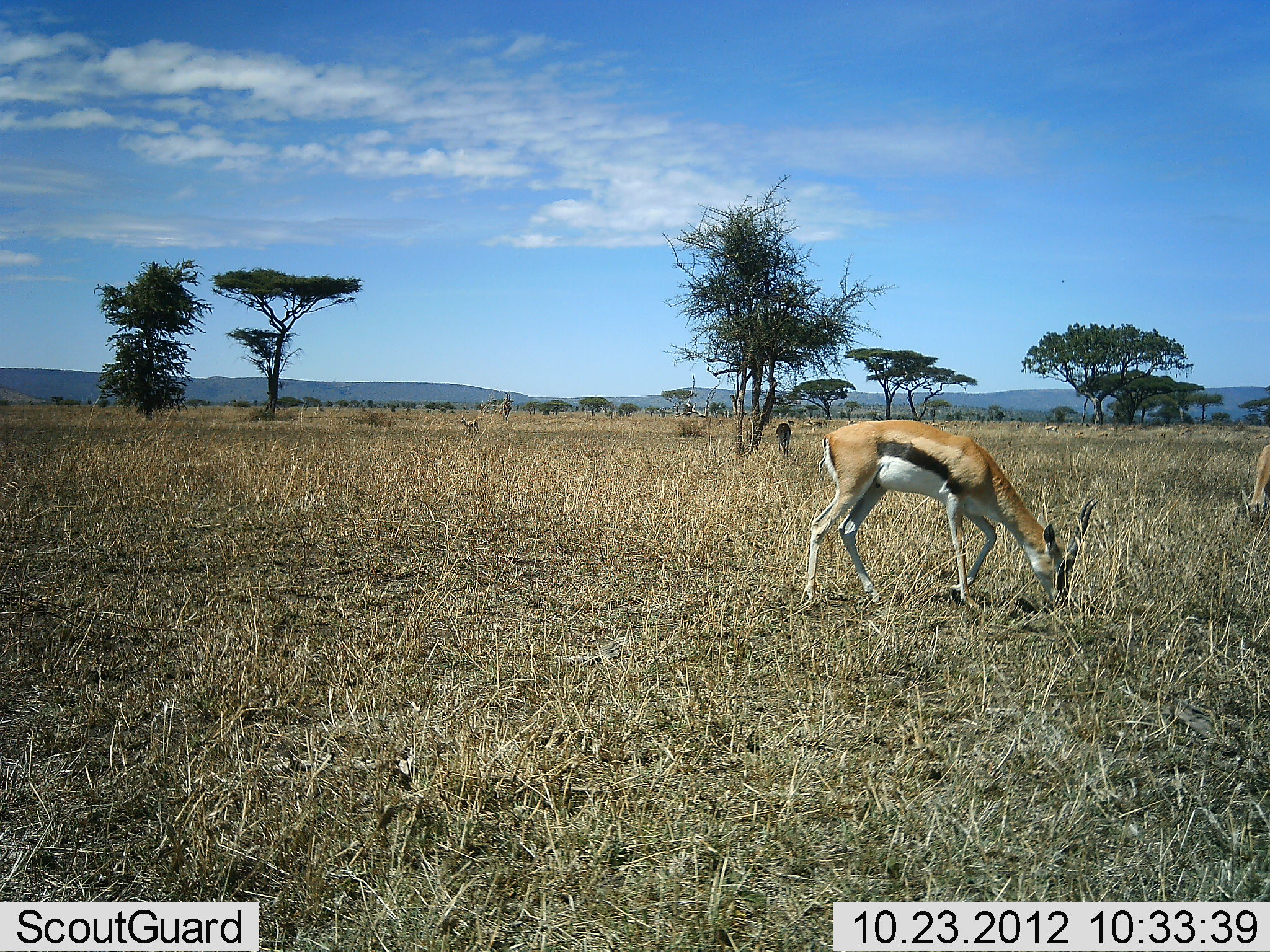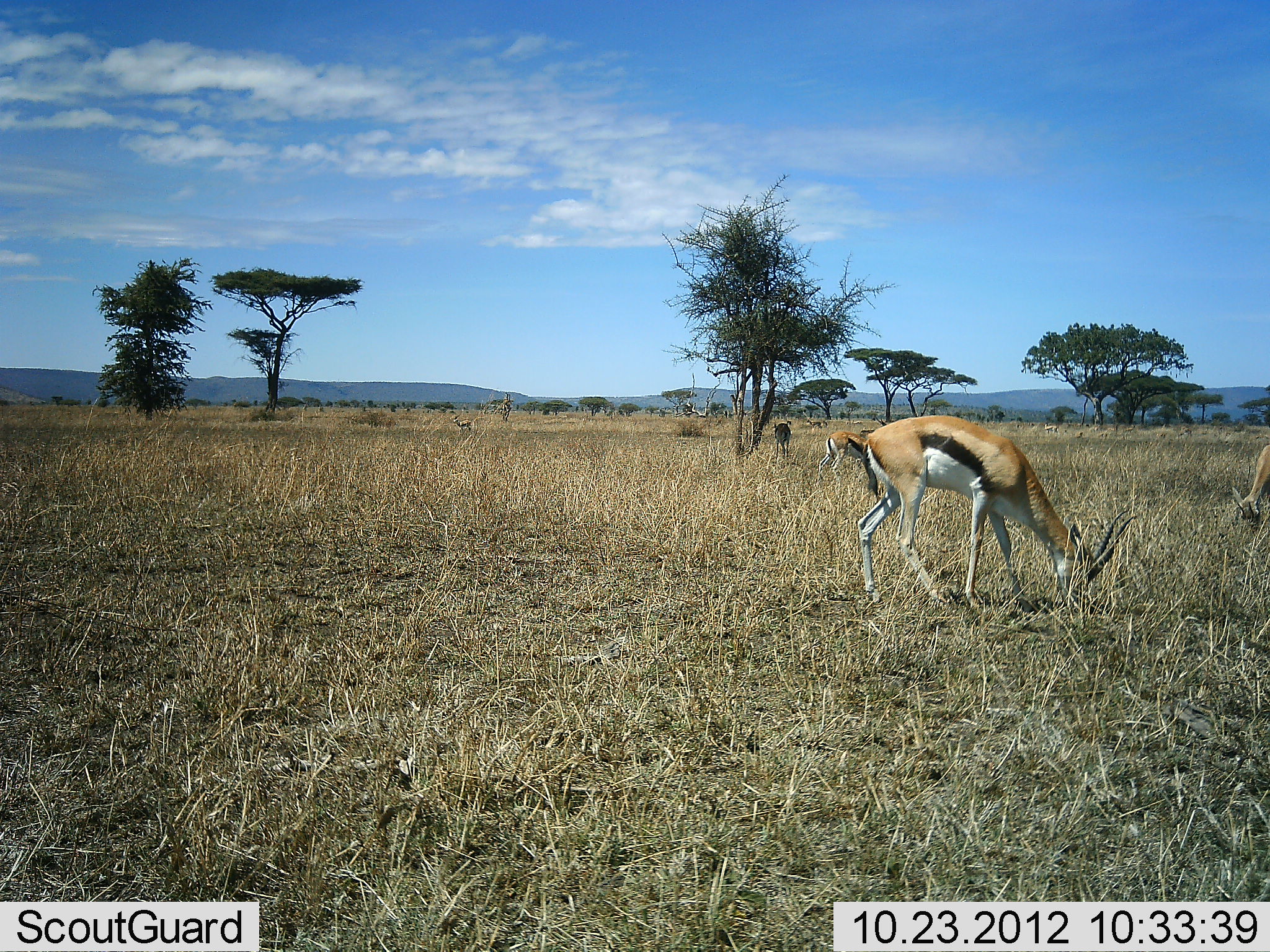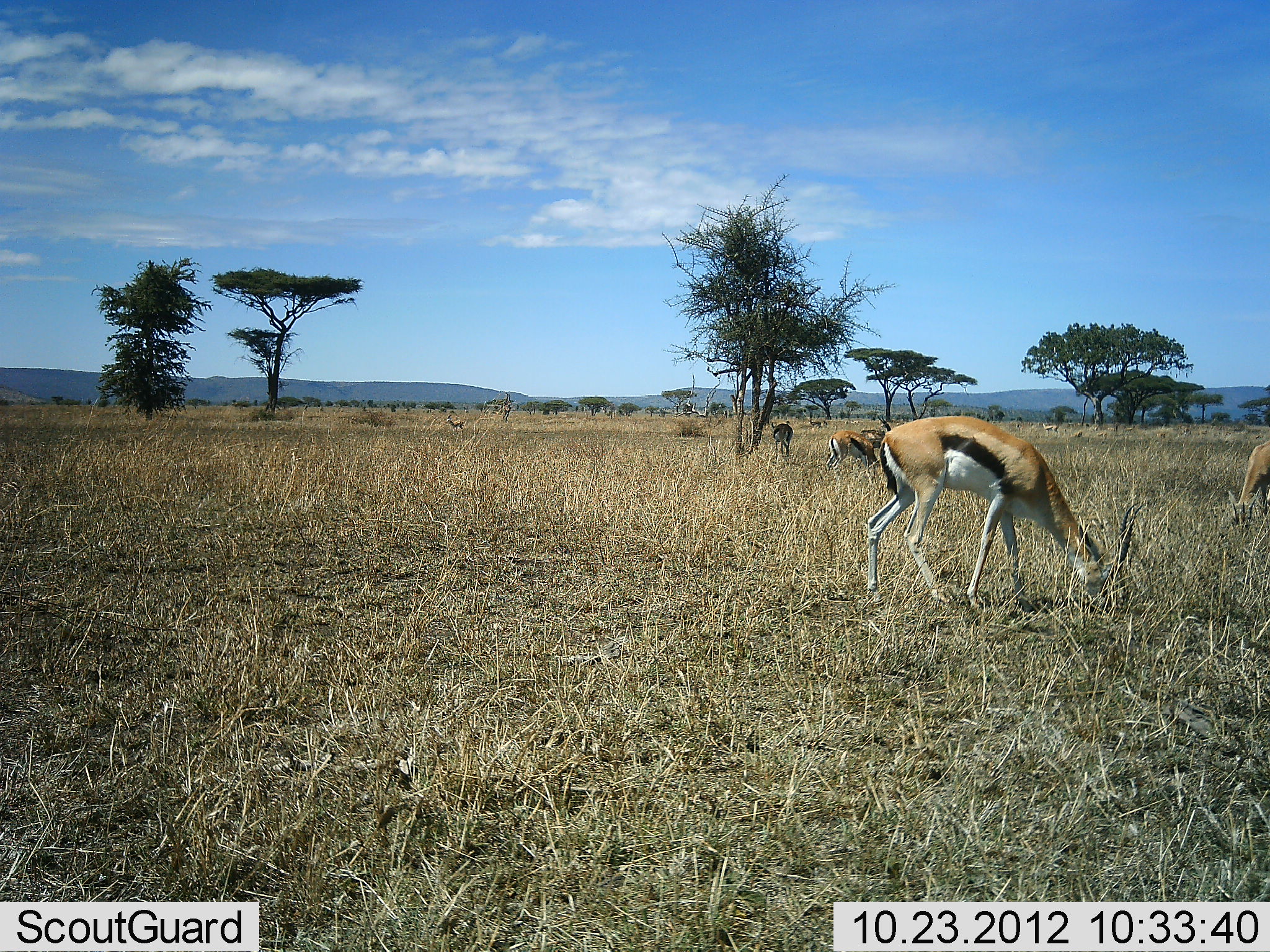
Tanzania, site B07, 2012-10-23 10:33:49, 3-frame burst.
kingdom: Animalia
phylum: Chordata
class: Mammalia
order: Artiodactyla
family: Bovidae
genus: Eudorcas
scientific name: Eudorcas thomsonii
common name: thomson's gazelle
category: gazellethomsons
Gazellethomsons (thomson's gazelle) (Eudorcas thomsonii), count 2. Behavior (volunteer vote fractions): standing 20%, resting 0%, moving 10%, interacting 0%. Young present (vote fraction): 0%. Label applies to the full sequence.